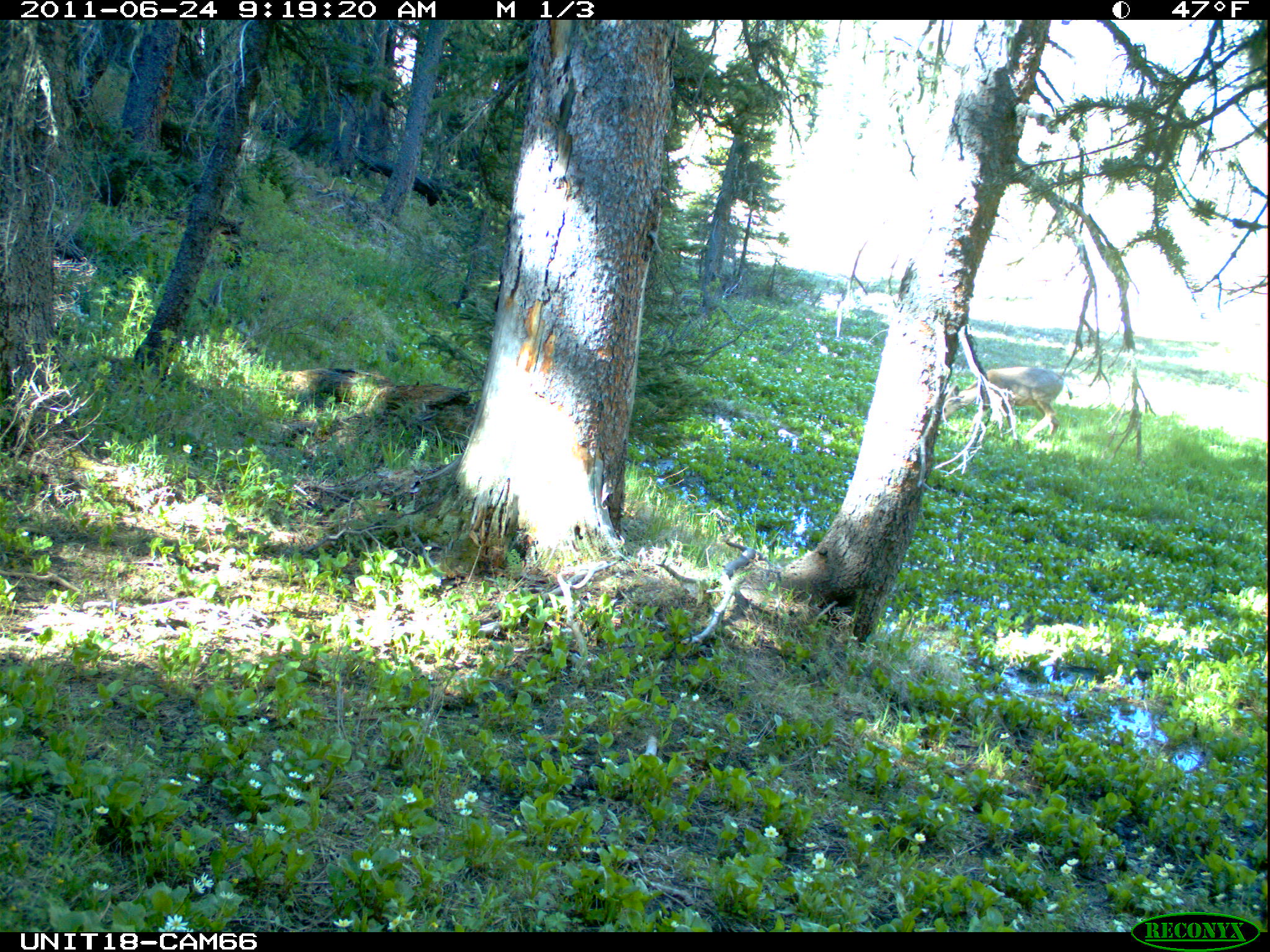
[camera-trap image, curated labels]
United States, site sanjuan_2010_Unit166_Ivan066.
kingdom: Animalia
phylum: Chordata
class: Mammalia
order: Artiodactyla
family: Cervidae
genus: Odocoileus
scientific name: Odocoileus hemionus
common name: mule deer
Odocoileus hemionus (mule deer).